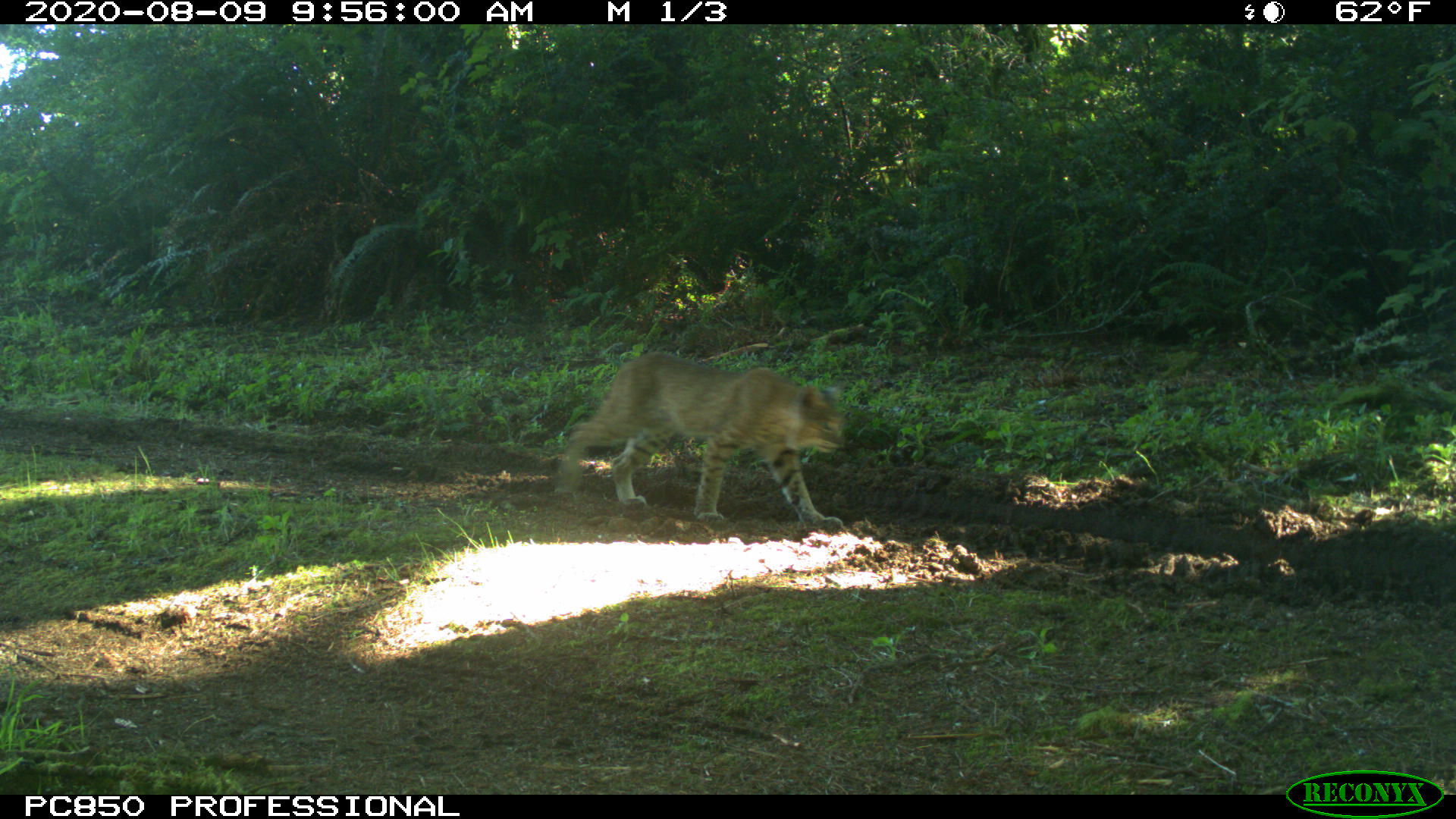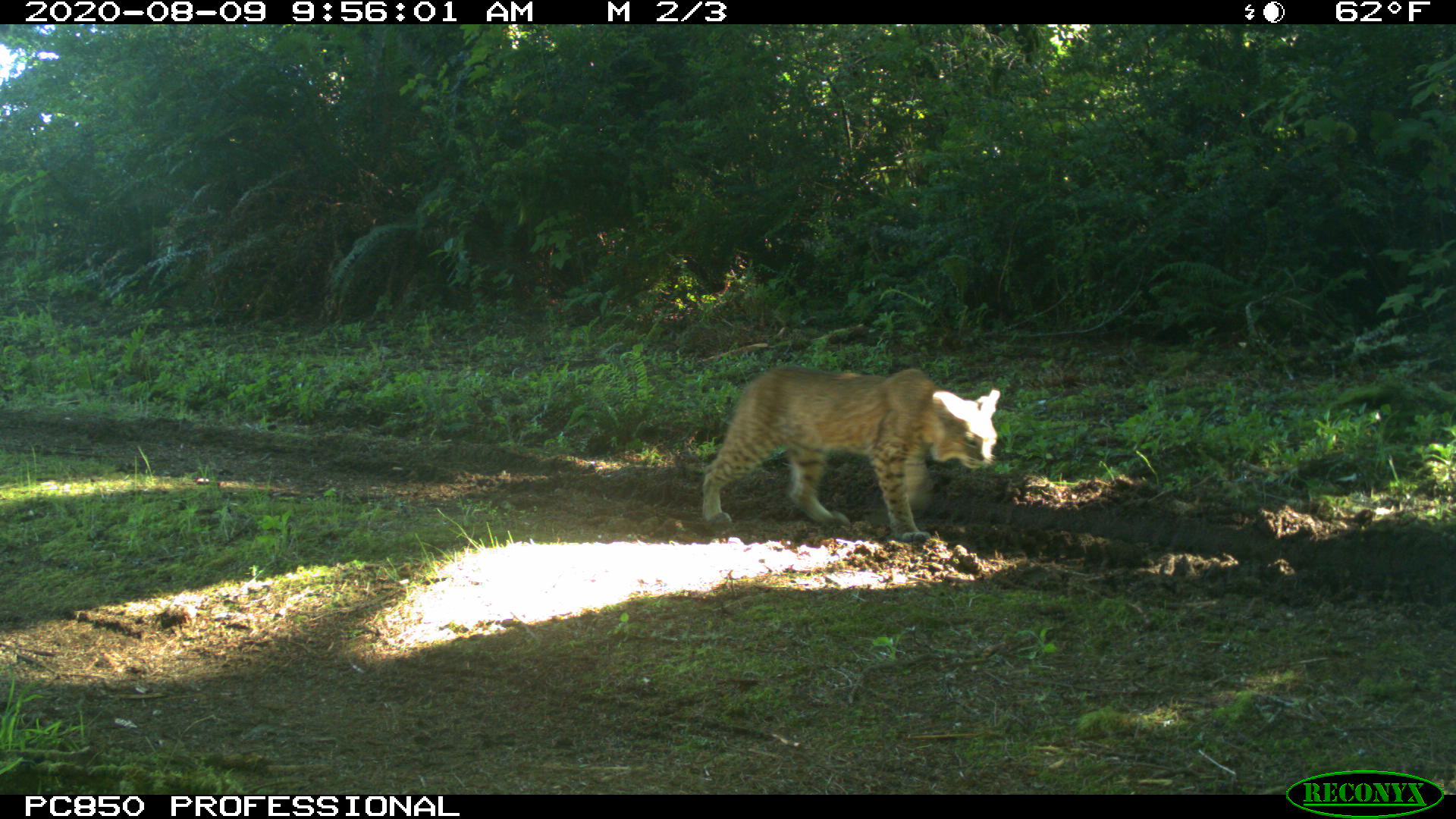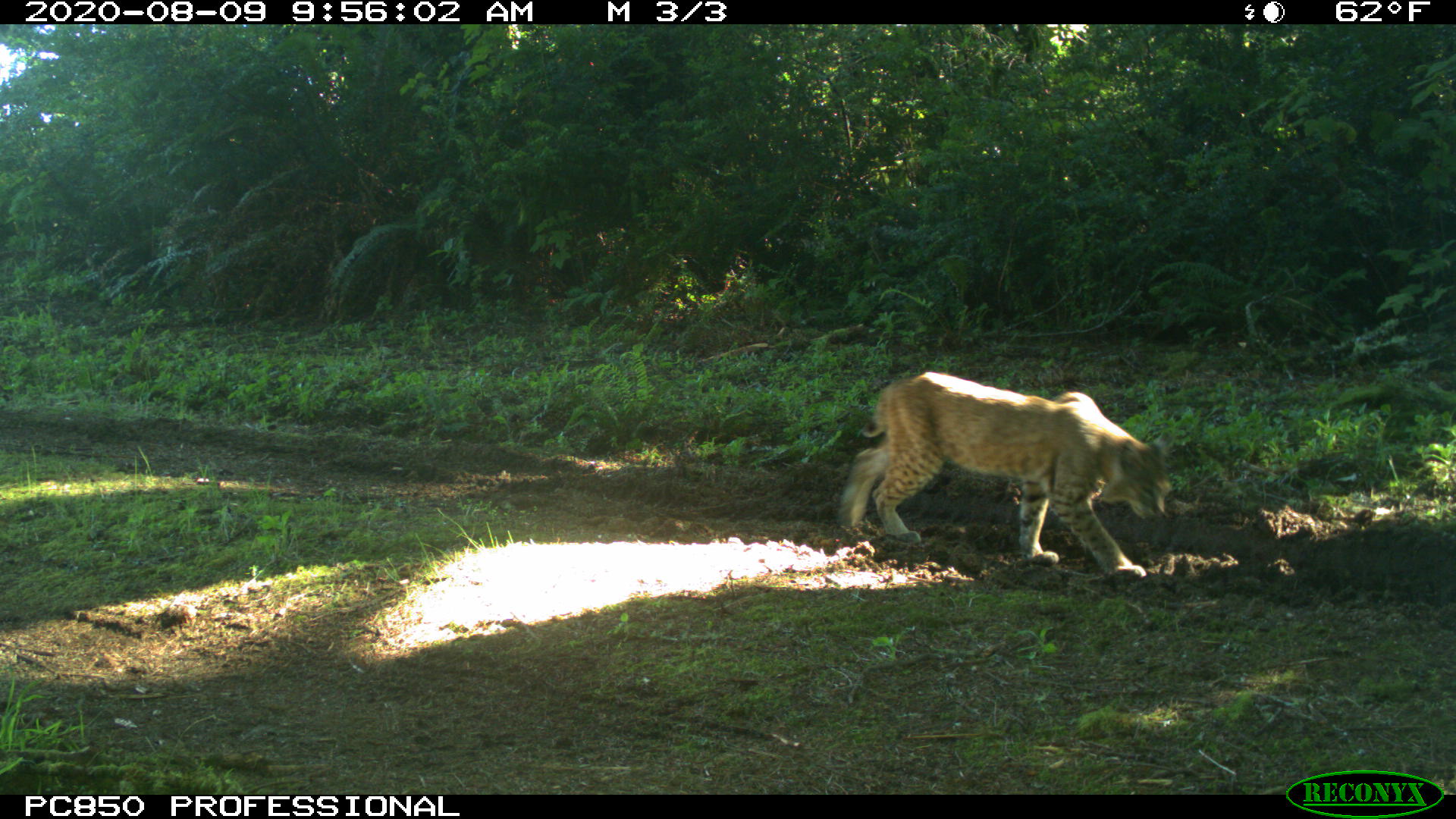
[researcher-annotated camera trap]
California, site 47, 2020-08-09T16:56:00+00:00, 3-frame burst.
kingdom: Animalia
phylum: Chordata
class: Mammalia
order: Carnivora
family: Felidae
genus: Lynx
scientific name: Lynx rufus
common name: bobcat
Bobcat (Lynx rufus).